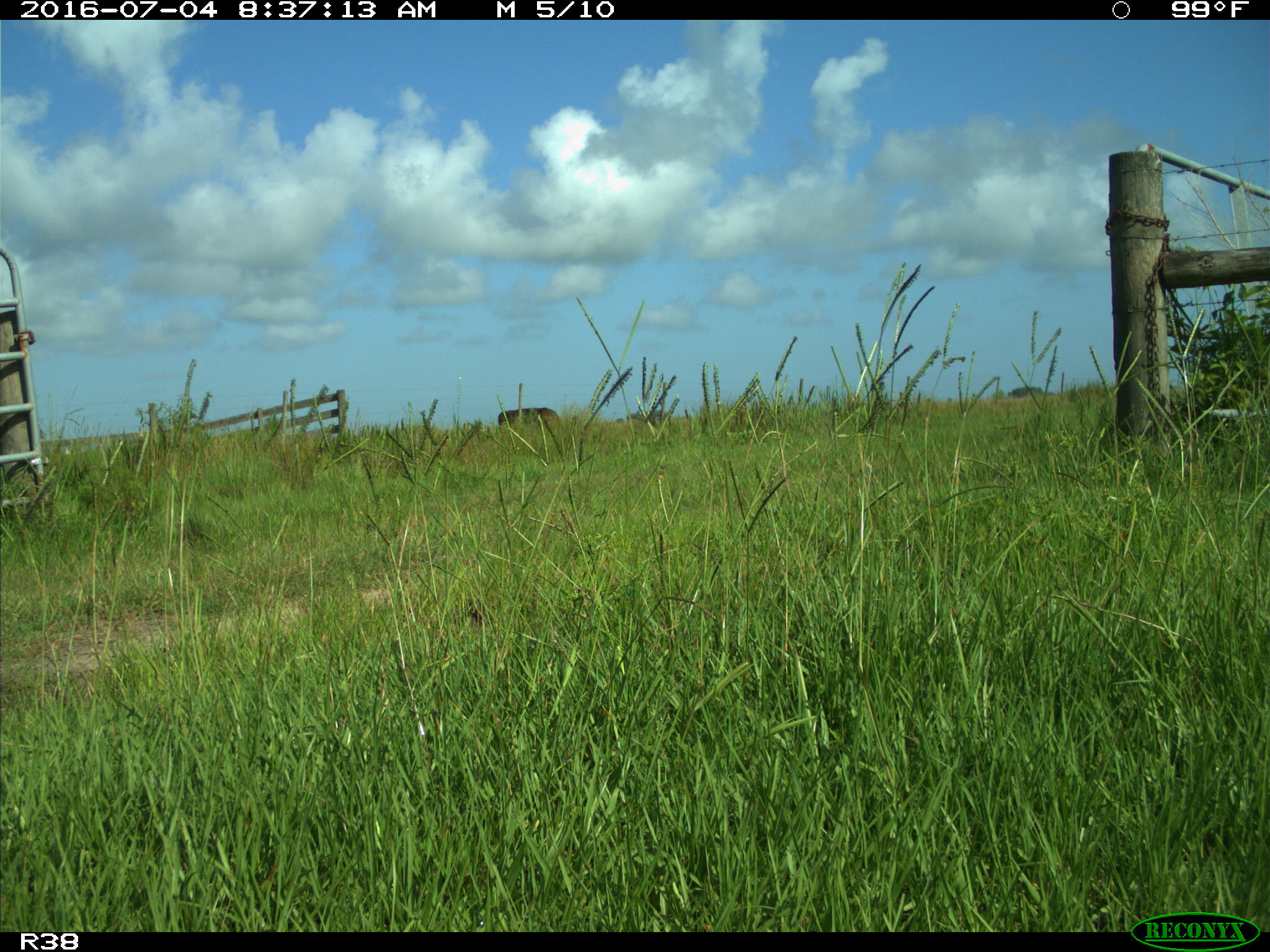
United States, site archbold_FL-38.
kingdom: Animalia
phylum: Chordata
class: Mammalia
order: Artiodactyla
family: Bovidae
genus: Bos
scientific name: Bos taurus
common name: domestic cow